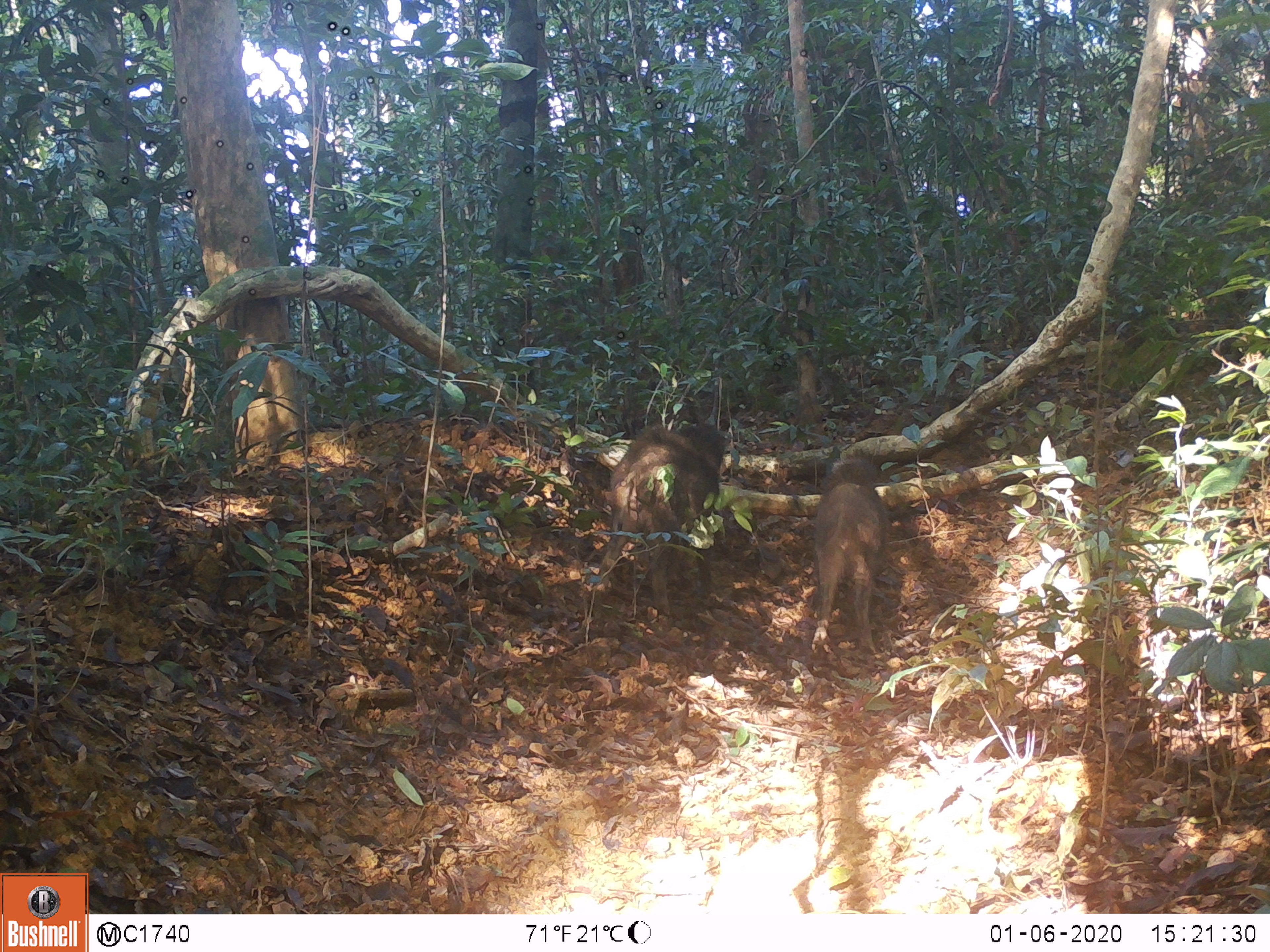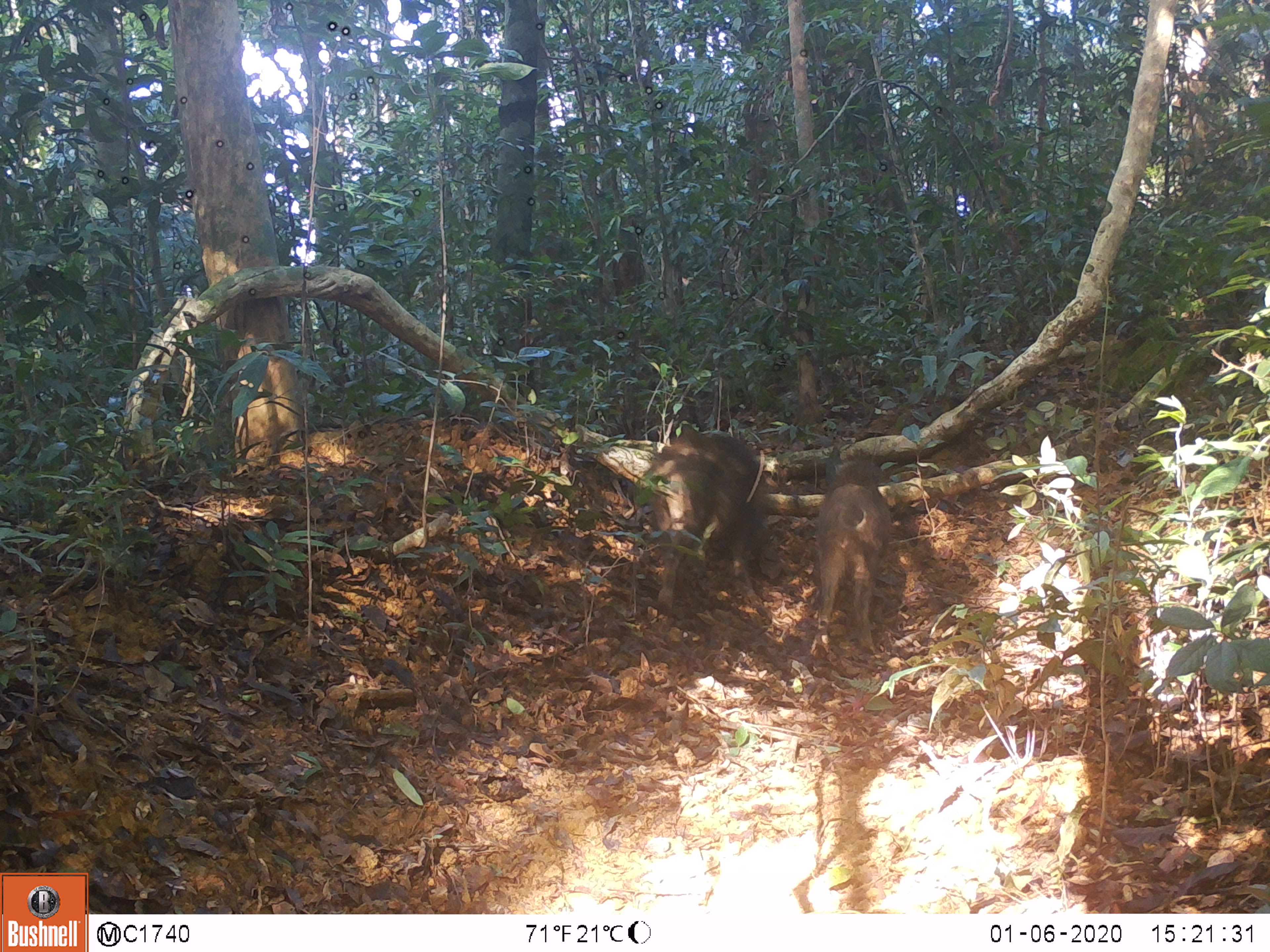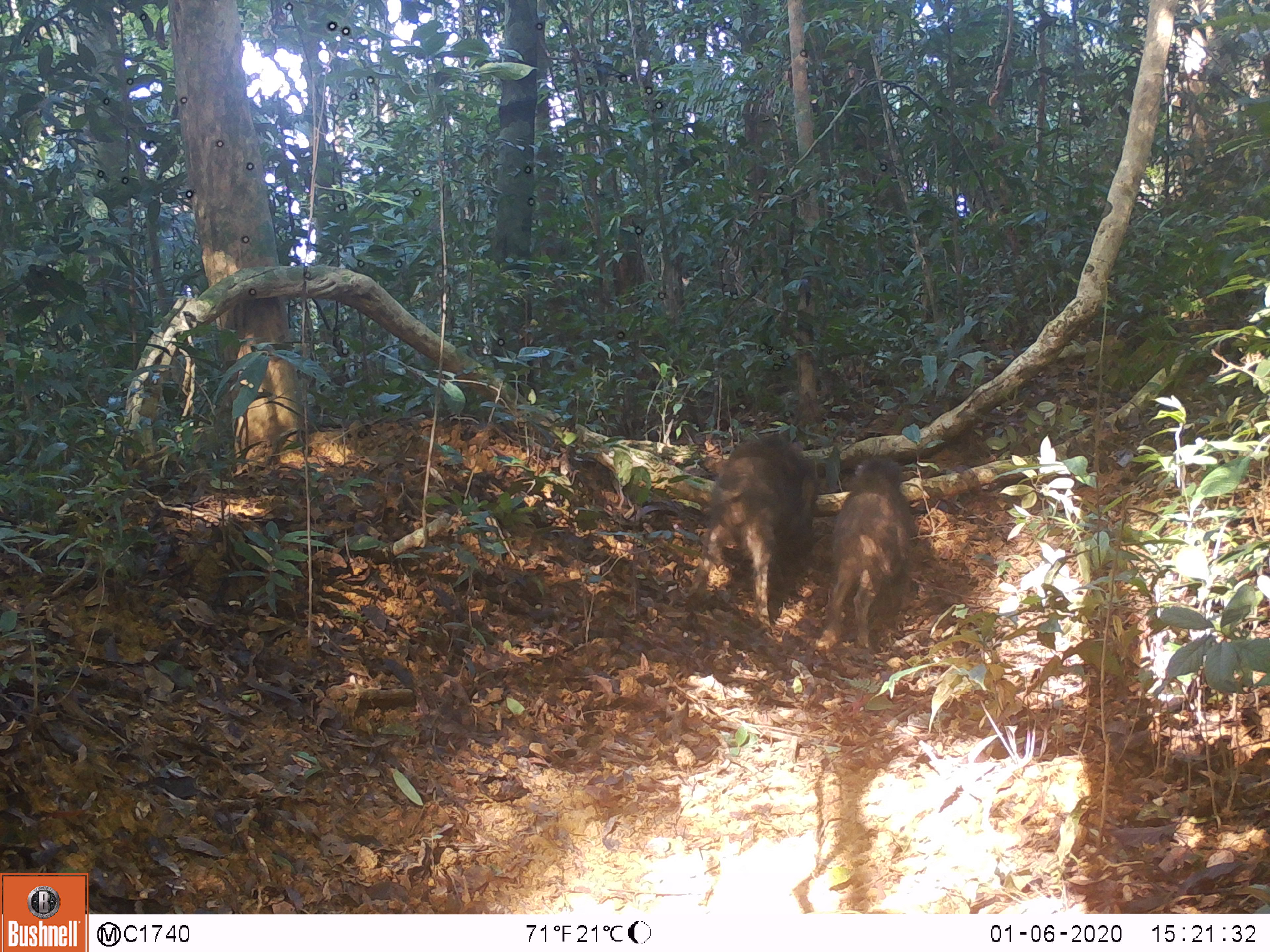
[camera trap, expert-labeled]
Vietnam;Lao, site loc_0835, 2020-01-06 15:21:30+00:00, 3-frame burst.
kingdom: Animalia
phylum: Chordata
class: Mammalia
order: Artiodactyla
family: Suidae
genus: Sus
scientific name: Sus scrofa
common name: eurasian wild pig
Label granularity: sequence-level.